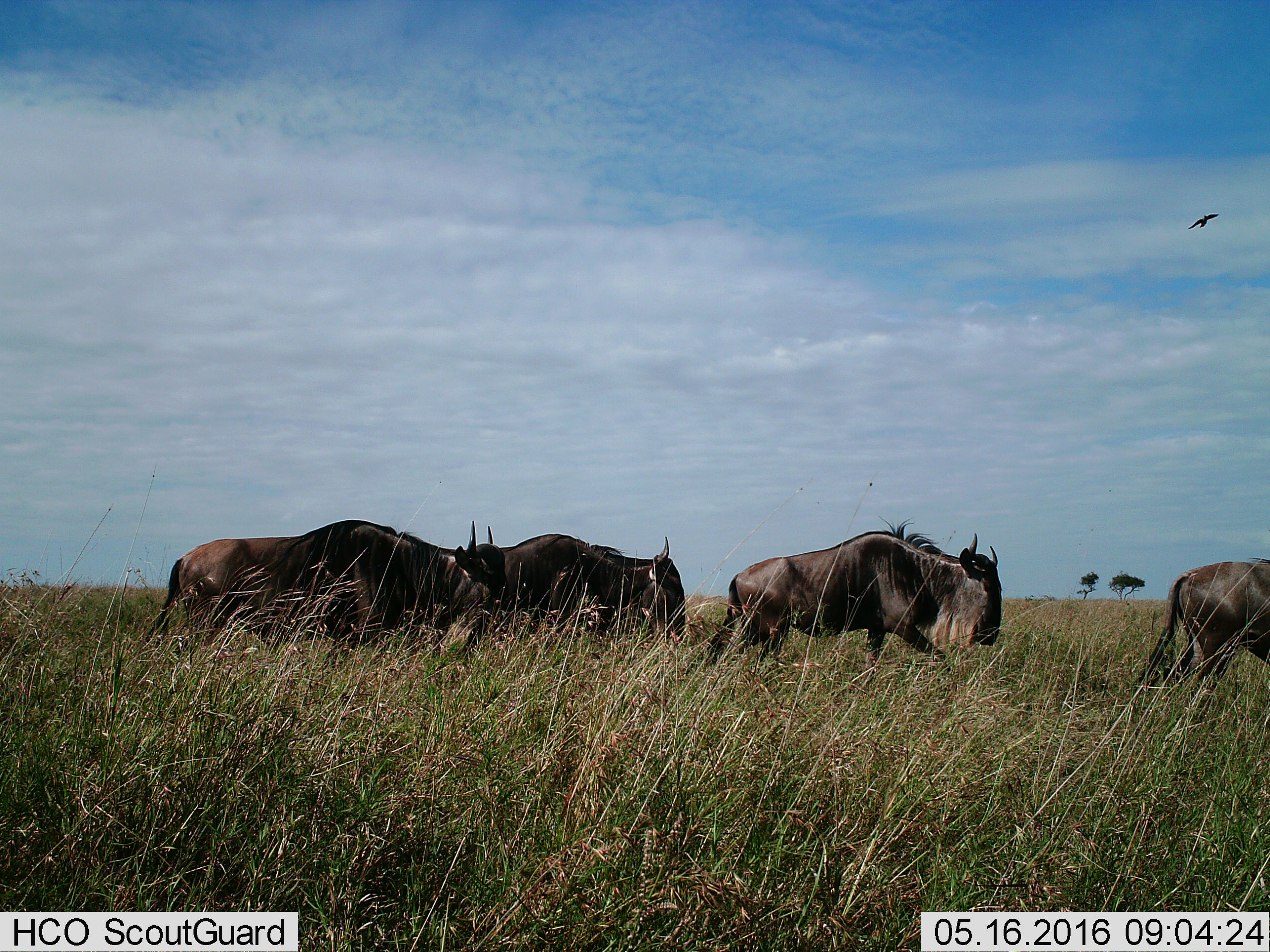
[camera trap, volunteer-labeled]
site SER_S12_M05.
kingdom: Animalia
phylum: Chordata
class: Mammalia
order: Artiodactyla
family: Bovidae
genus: Connochaetes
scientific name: Connochaetes taurinus taurinus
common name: blue wildebeest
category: wildebeestblue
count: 4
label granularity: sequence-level